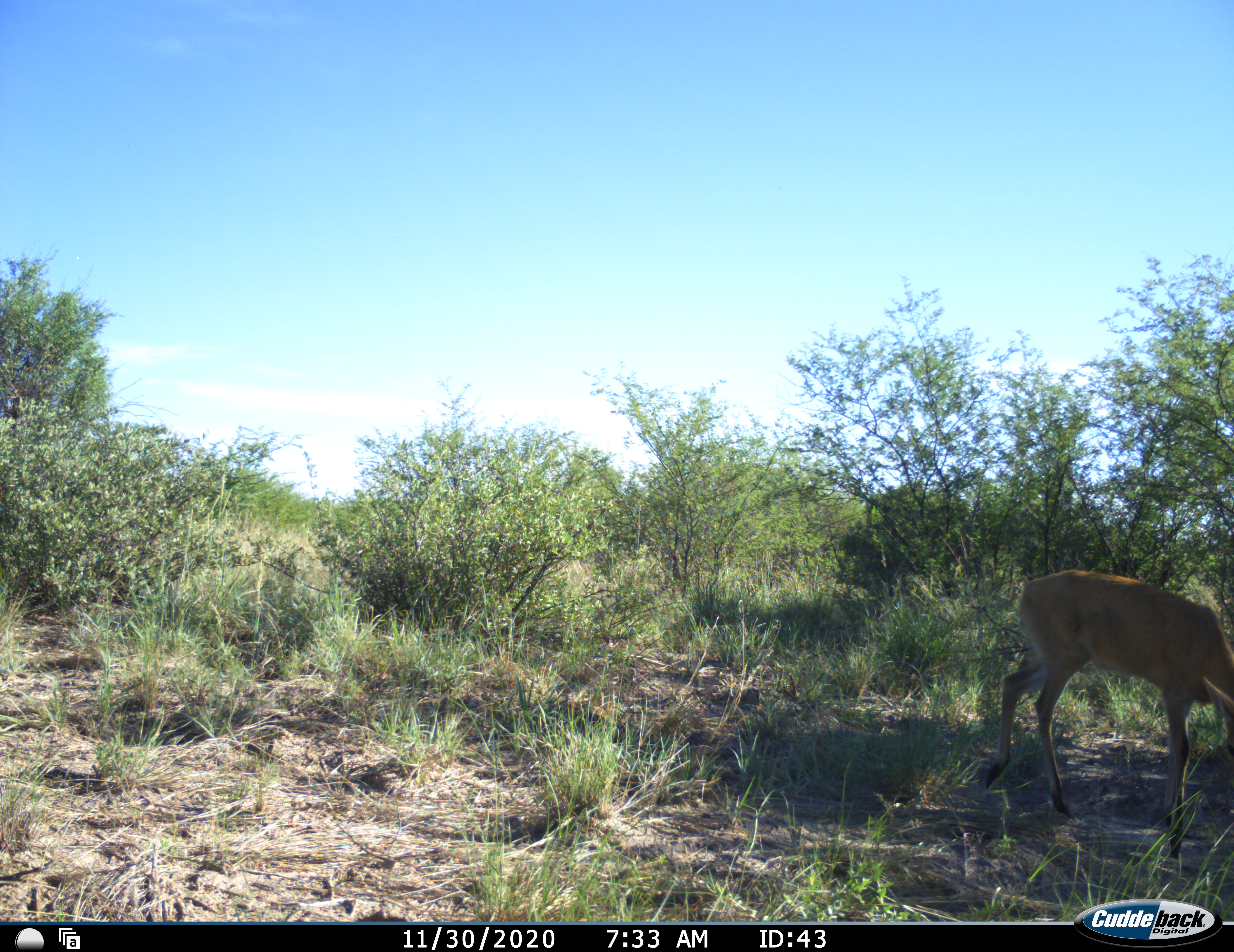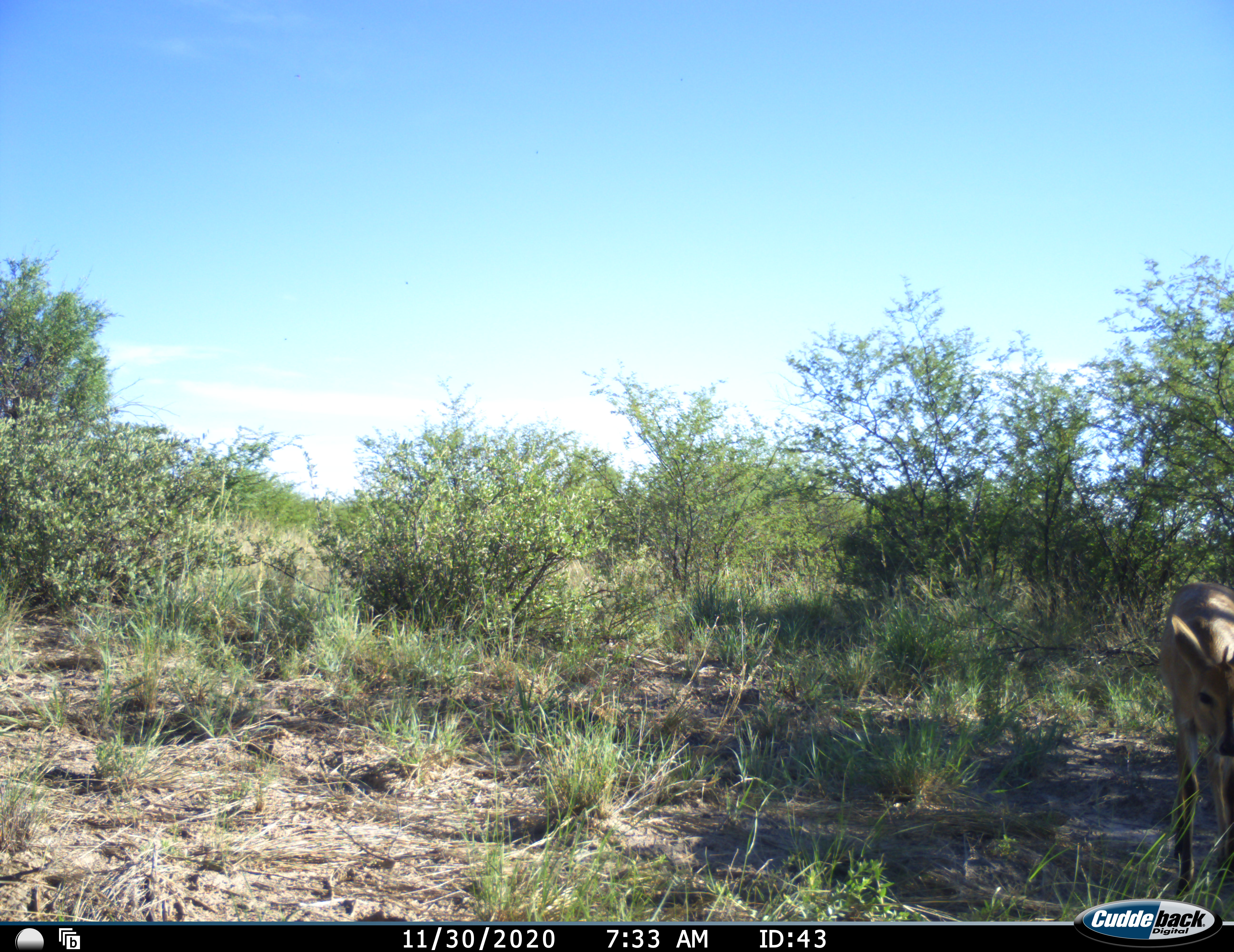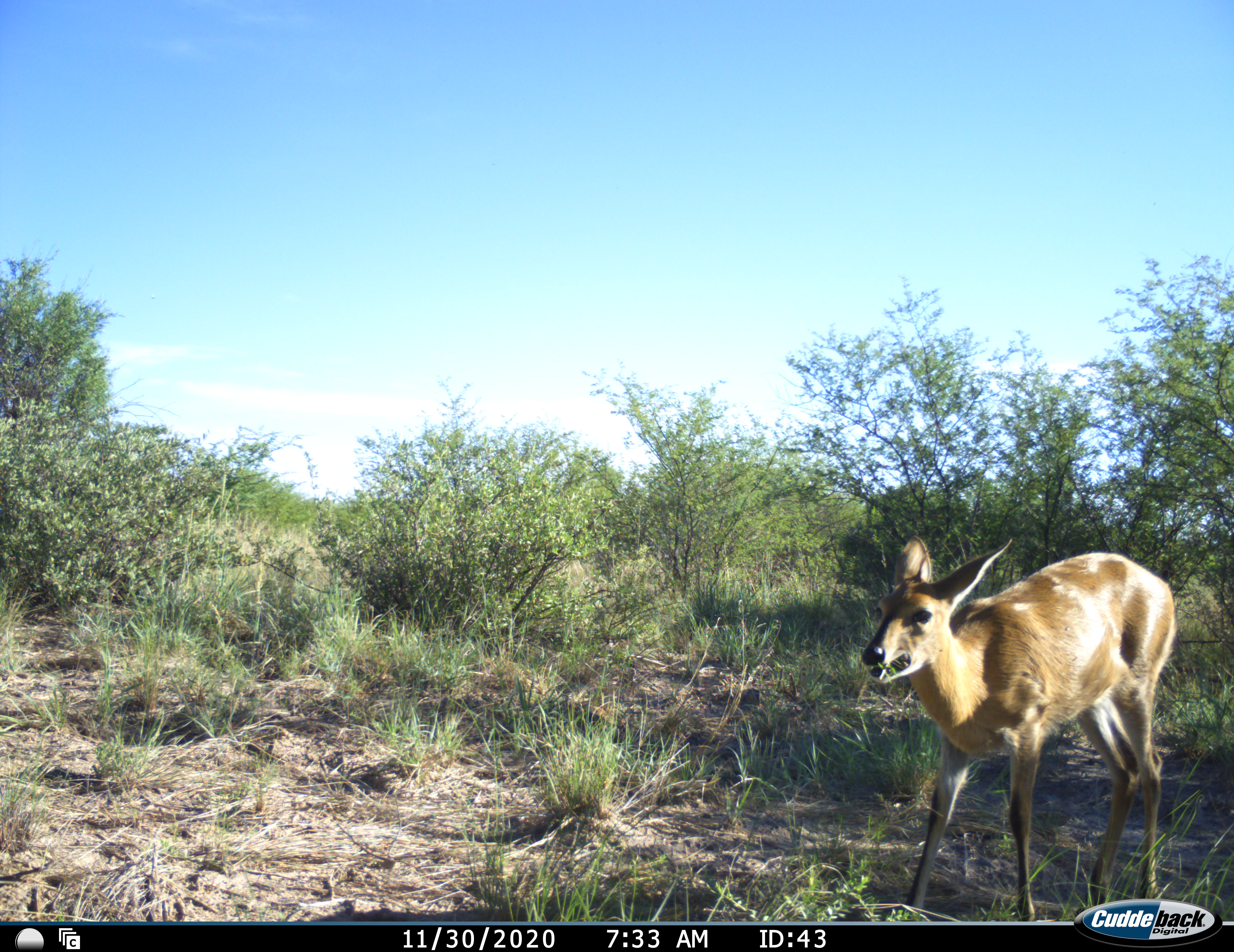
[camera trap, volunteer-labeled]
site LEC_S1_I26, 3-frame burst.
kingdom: Animalia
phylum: Chordata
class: Mammalia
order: Artiodactyla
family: Bovidae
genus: Sylvicapra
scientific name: Sylvicapra grimmia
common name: common duiker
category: duikercommongrey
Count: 1.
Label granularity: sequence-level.